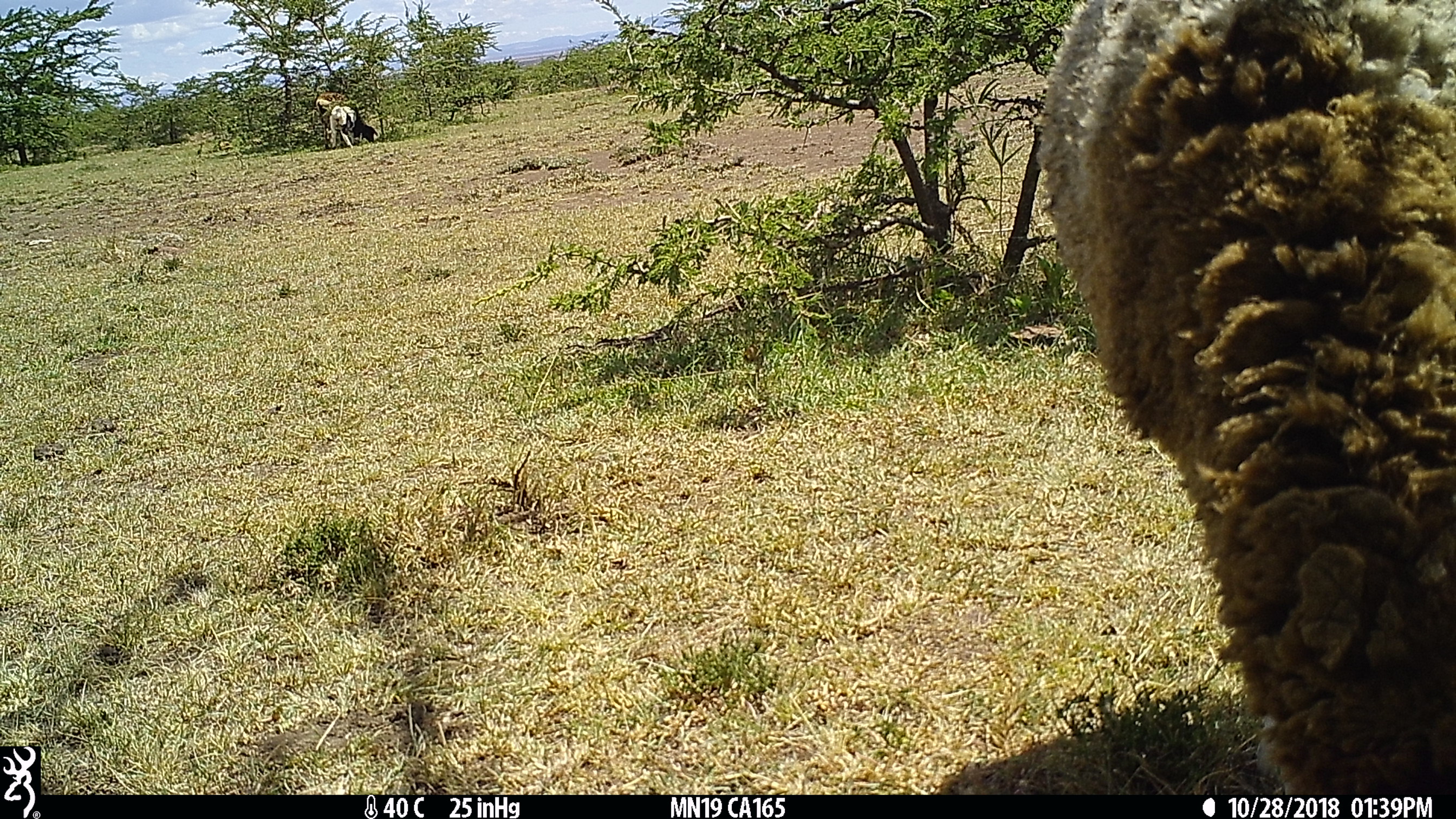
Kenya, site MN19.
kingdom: Animalia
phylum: Chordata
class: Mammalia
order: Artiodactyla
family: Bovidae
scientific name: Bovidae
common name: sheep or goat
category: shoat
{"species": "shoat (sheep or goat) (Bovidae)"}